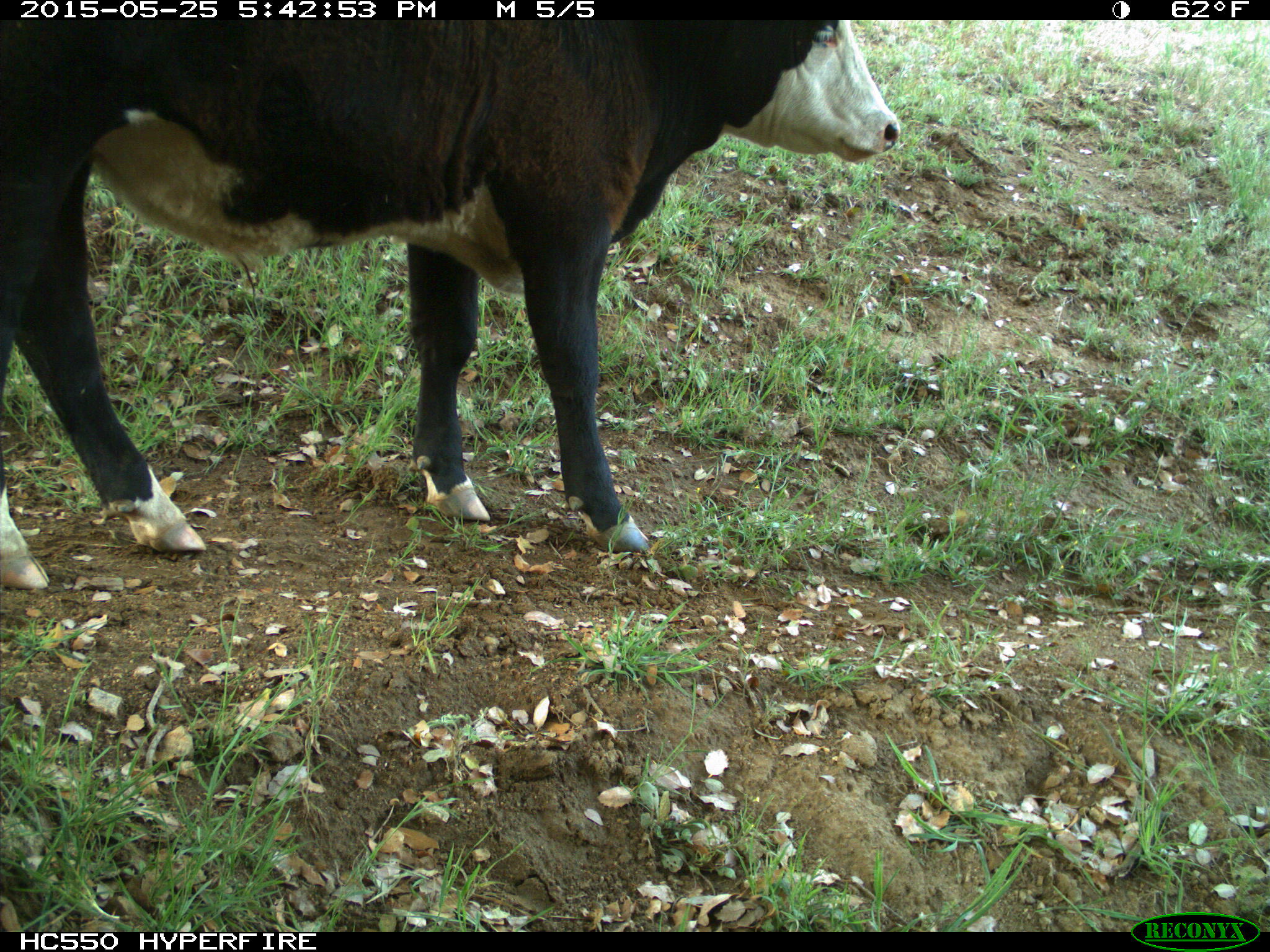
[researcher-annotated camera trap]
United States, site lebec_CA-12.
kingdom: Animalia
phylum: Chordata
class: Mammalia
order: Artiodactyla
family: Bovidae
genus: Bos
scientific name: Bos taurus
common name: domestic cow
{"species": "Bos taurus (domestic cow)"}